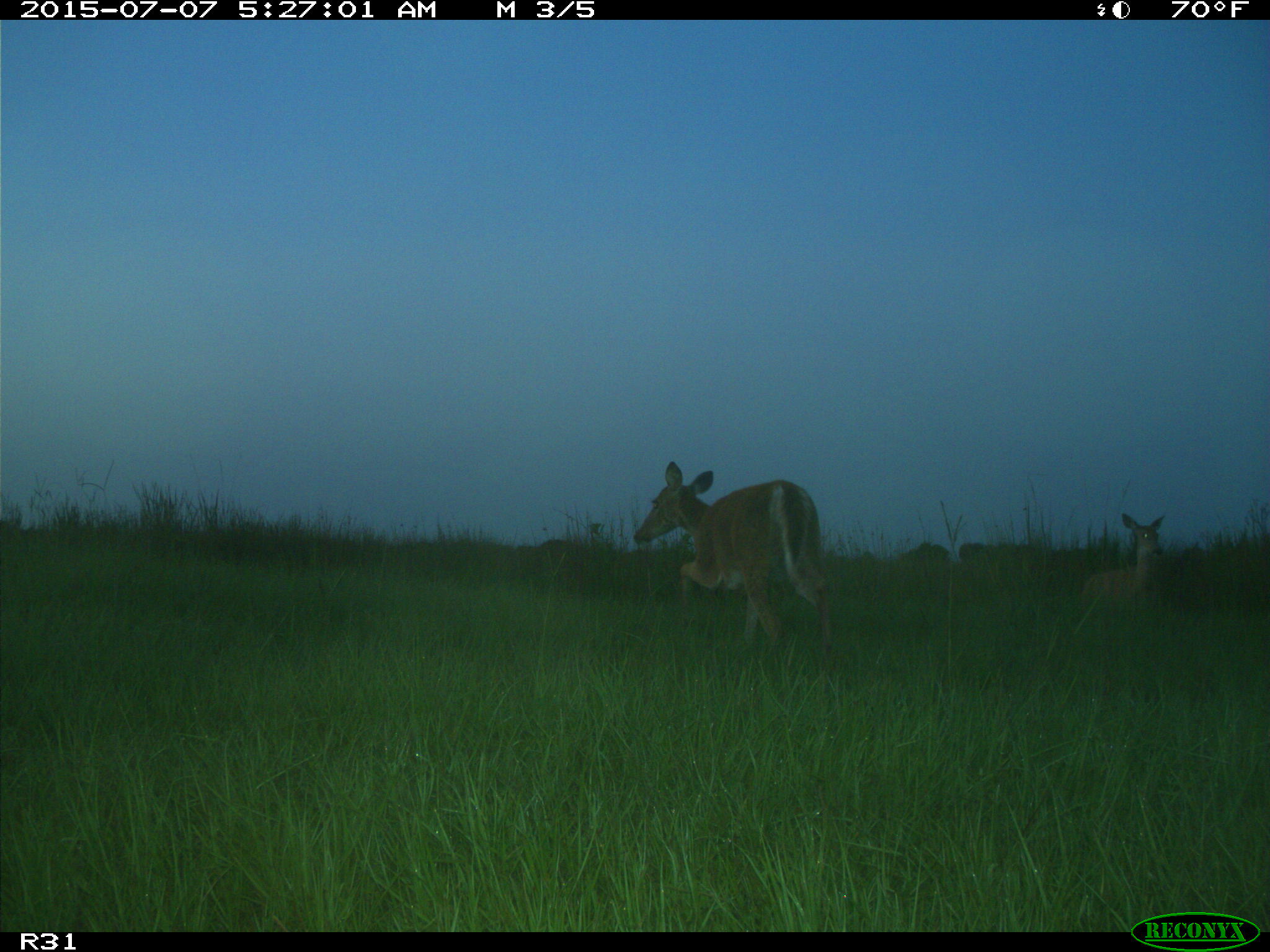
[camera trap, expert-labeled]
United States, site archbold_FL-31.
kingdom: Animalia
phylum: Chordata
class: Mammalia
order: Artiodactyla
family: Cervidae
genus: Odocoileus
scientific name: Odocoileus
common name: deer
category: unidentified deer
Unidentified deer (deer) (Odocoileus).